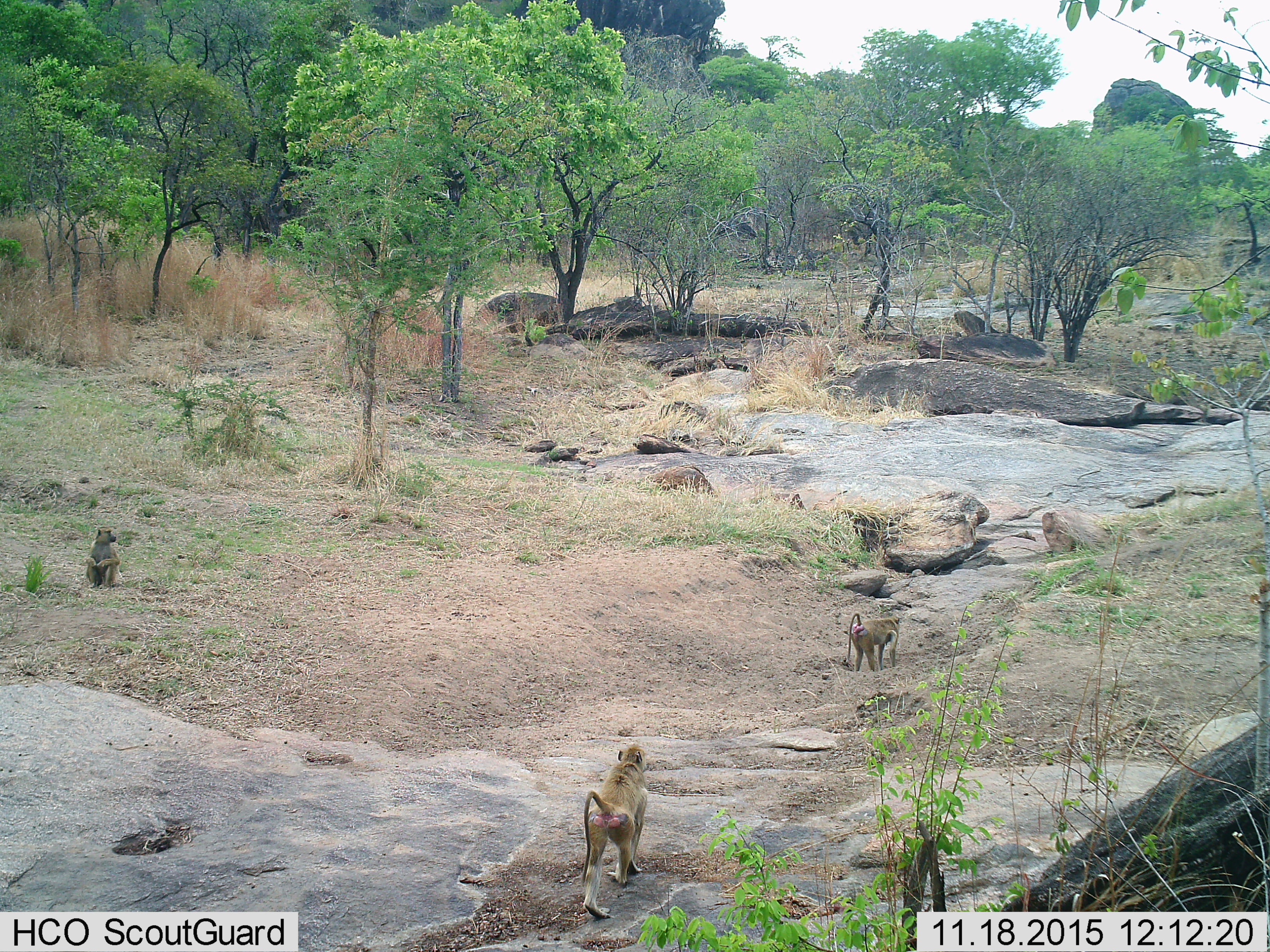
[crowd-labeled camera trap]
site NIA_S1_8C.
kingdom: Animalia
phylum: Chordata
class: Mammalia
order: Primates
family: Cercopithecidae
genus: Papio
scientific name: Papio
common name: baboon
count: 3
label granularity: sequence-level